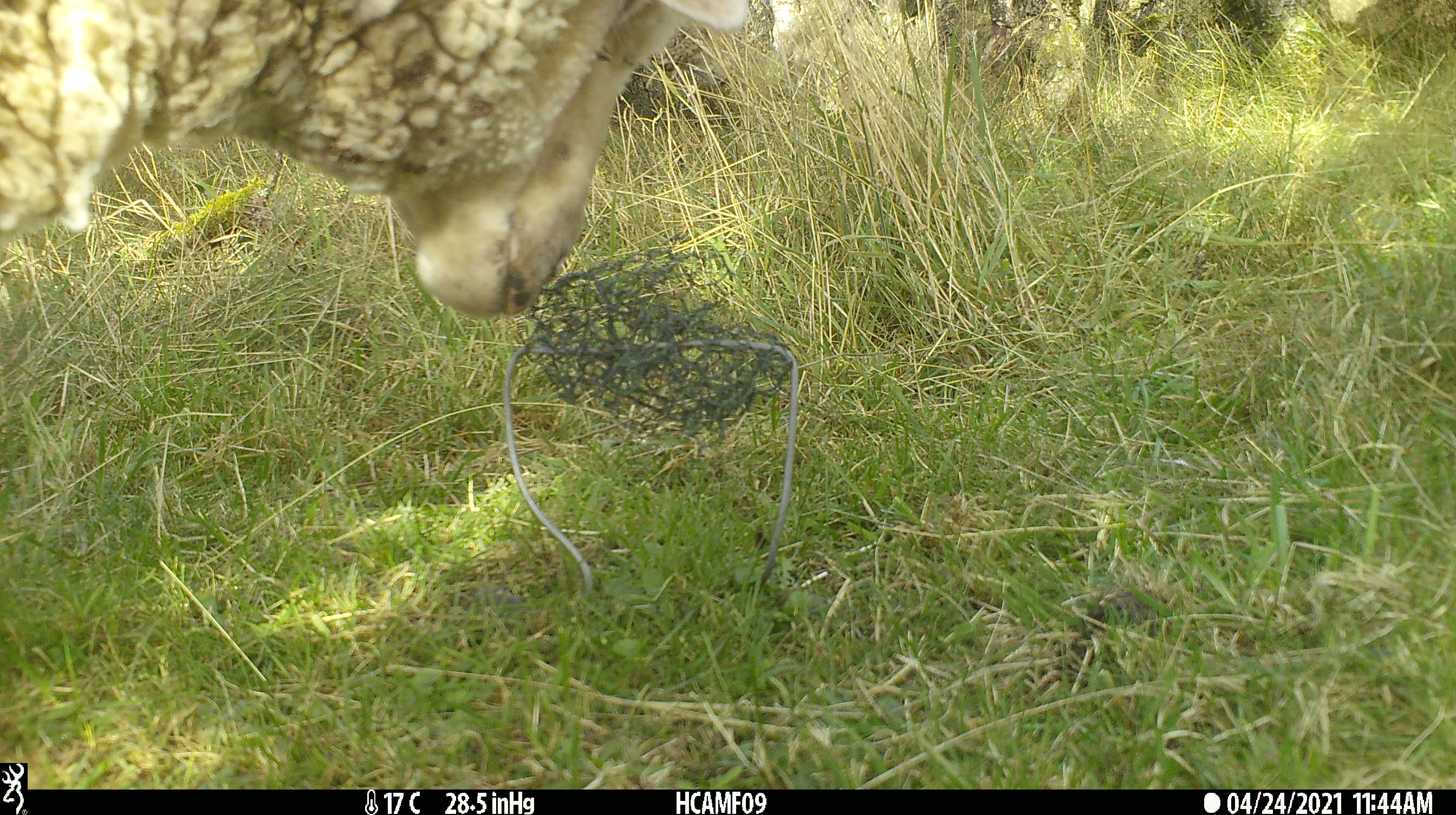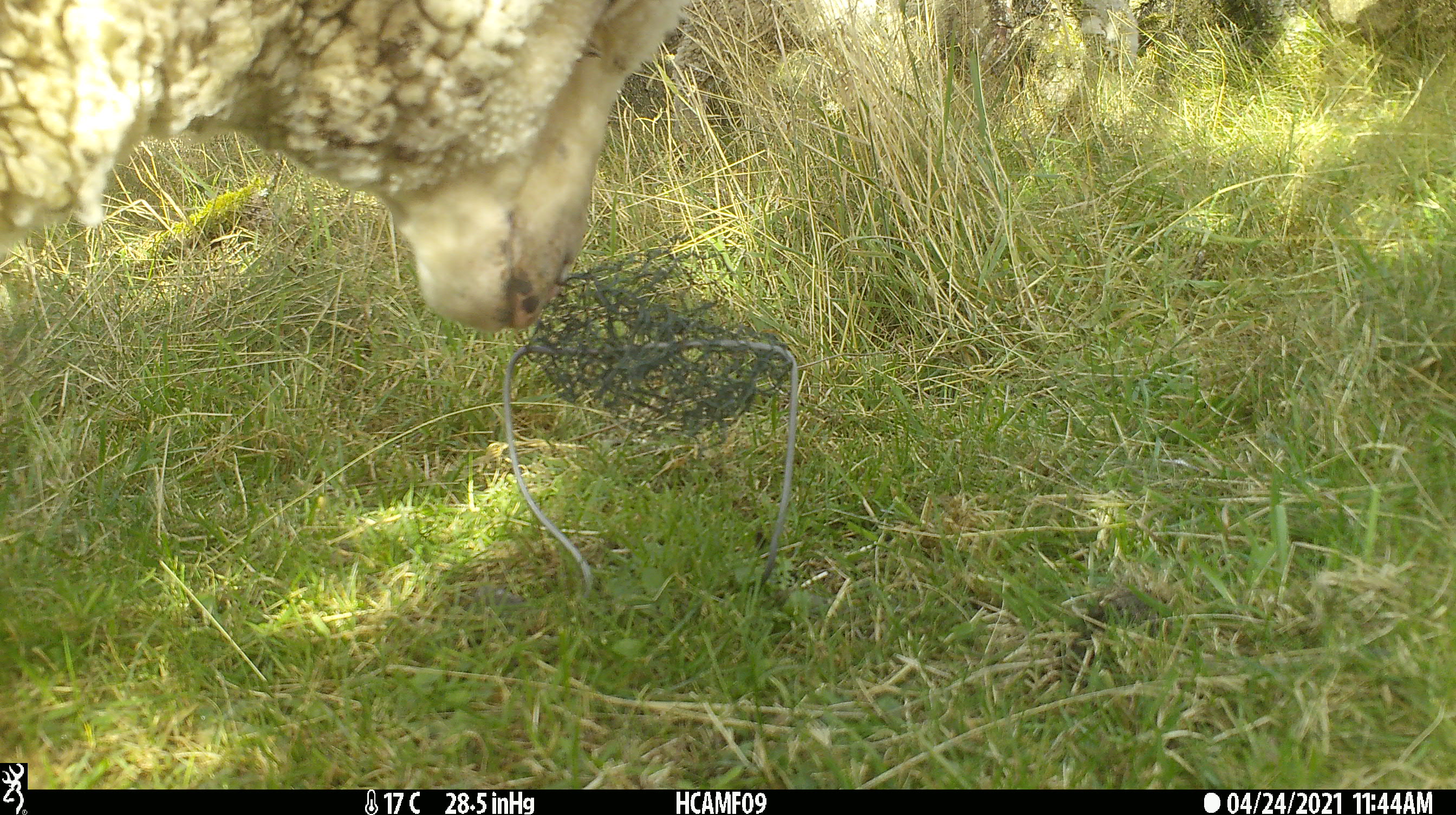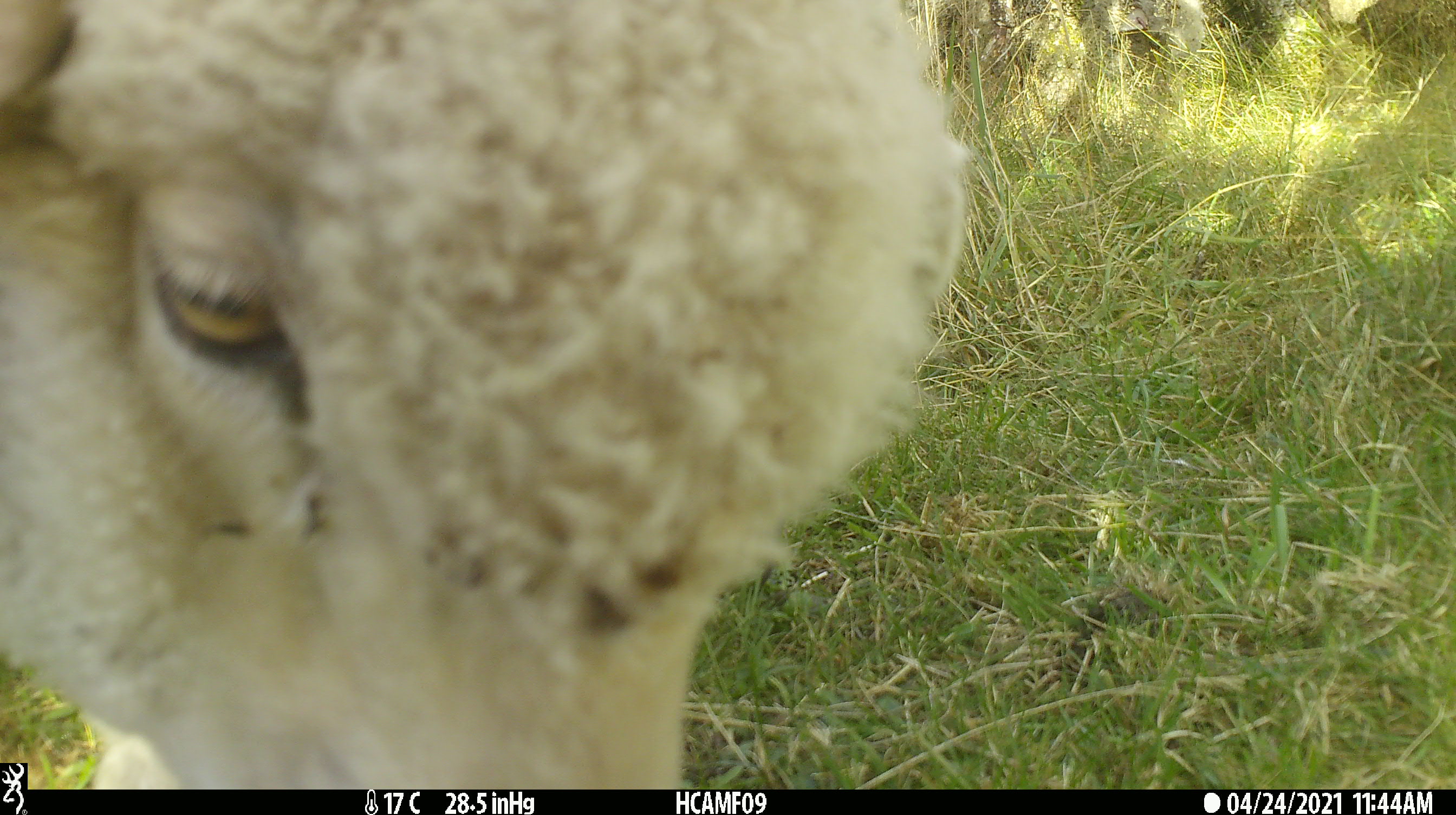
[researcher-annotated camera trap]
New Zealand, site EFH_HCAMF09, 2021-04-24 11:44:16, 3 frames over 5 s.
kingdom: Animalia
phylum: Chordata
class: Mammalia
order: Artiodactyla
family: Bovidae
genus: Ovis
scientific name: Ovis aries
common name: domestic sheep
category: sheep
Sheep (domestic sheep) (Ovis aries).